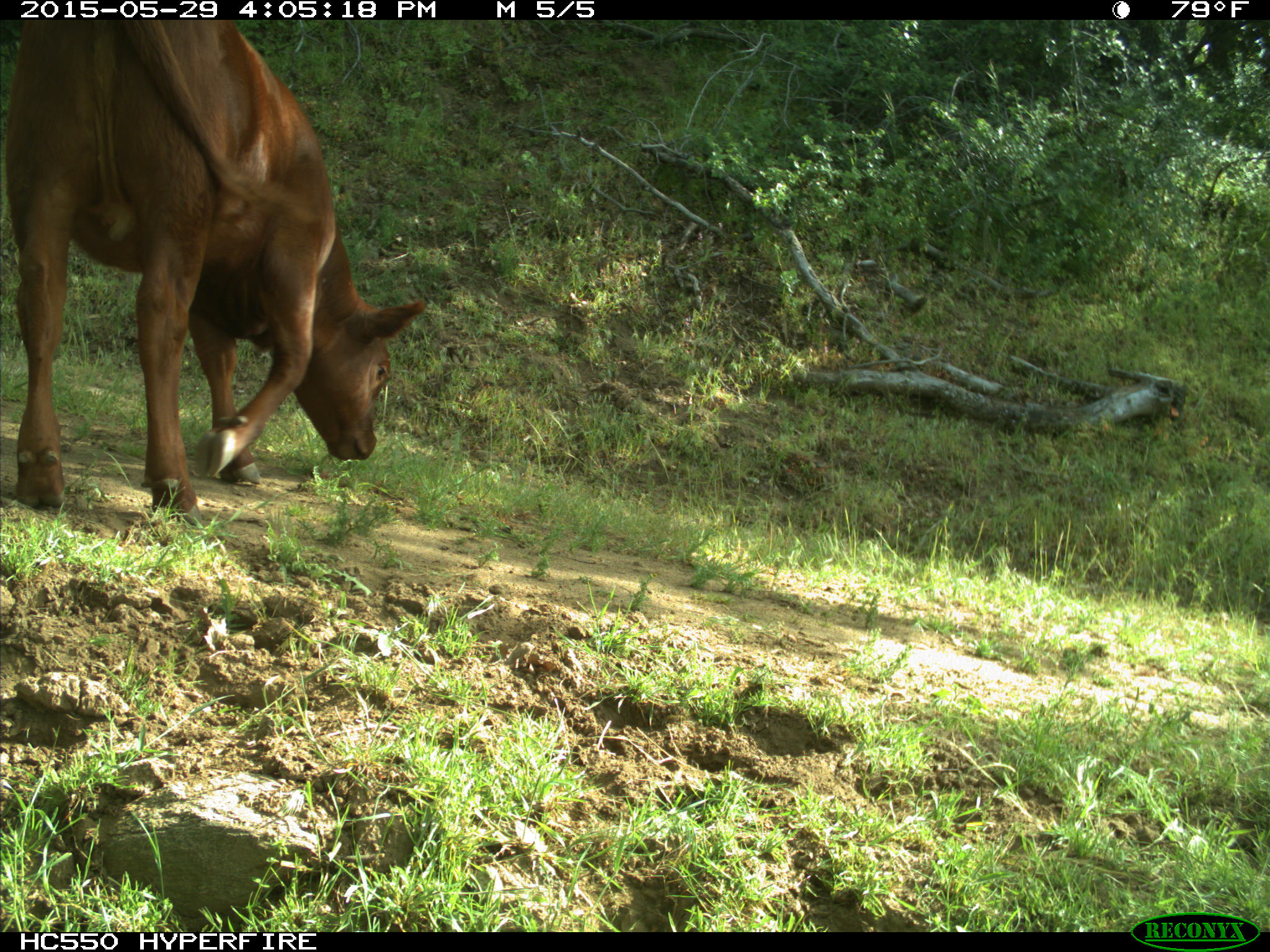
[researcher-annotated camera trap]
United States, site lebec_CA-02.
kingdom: Animalia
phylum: Chordata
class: Mammalia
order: Artiodactyla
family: Bovidae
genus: Bos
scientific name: Bos taurus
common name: domestic cow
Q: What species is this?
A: Bos taurus (domestic cow).